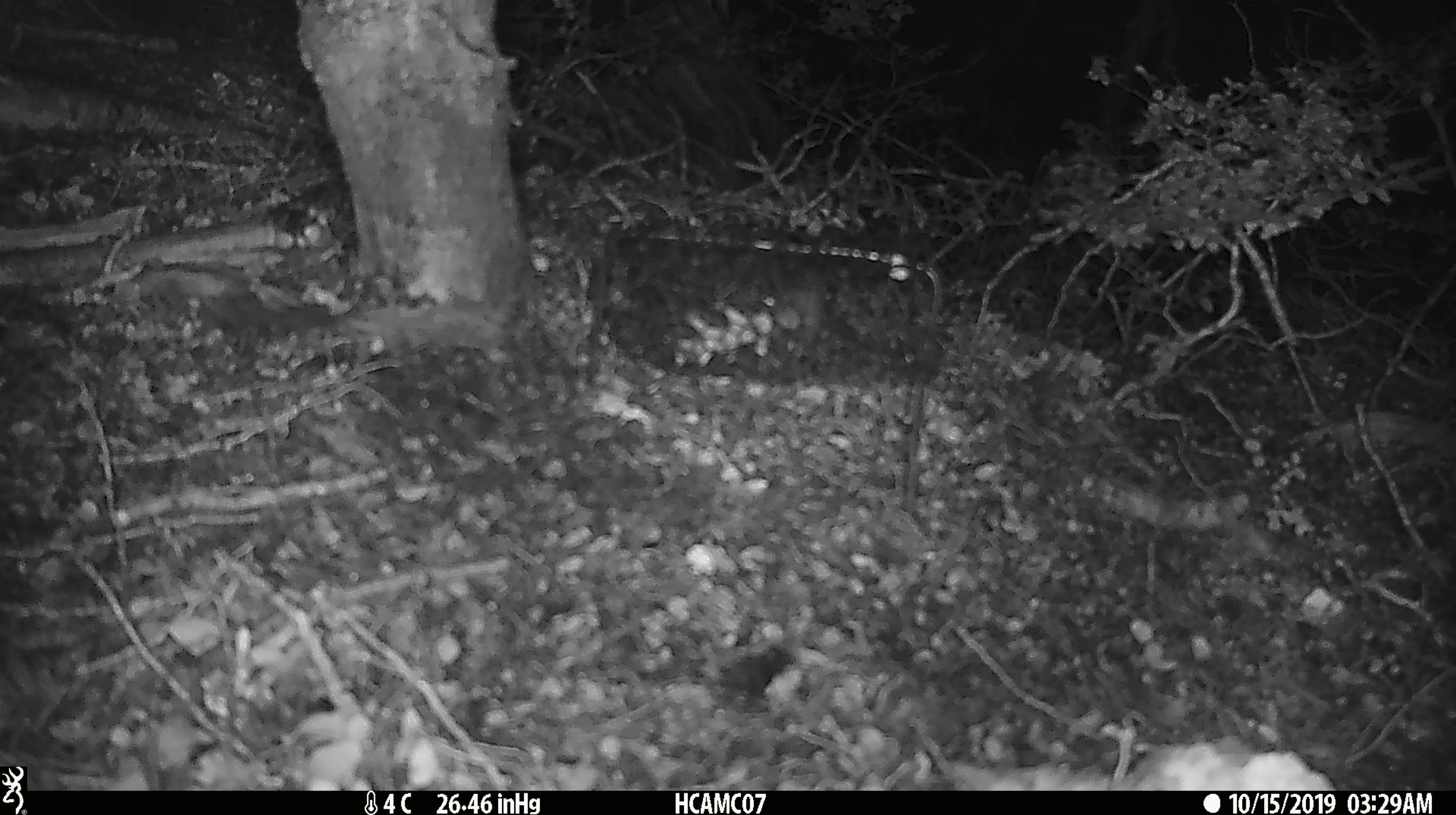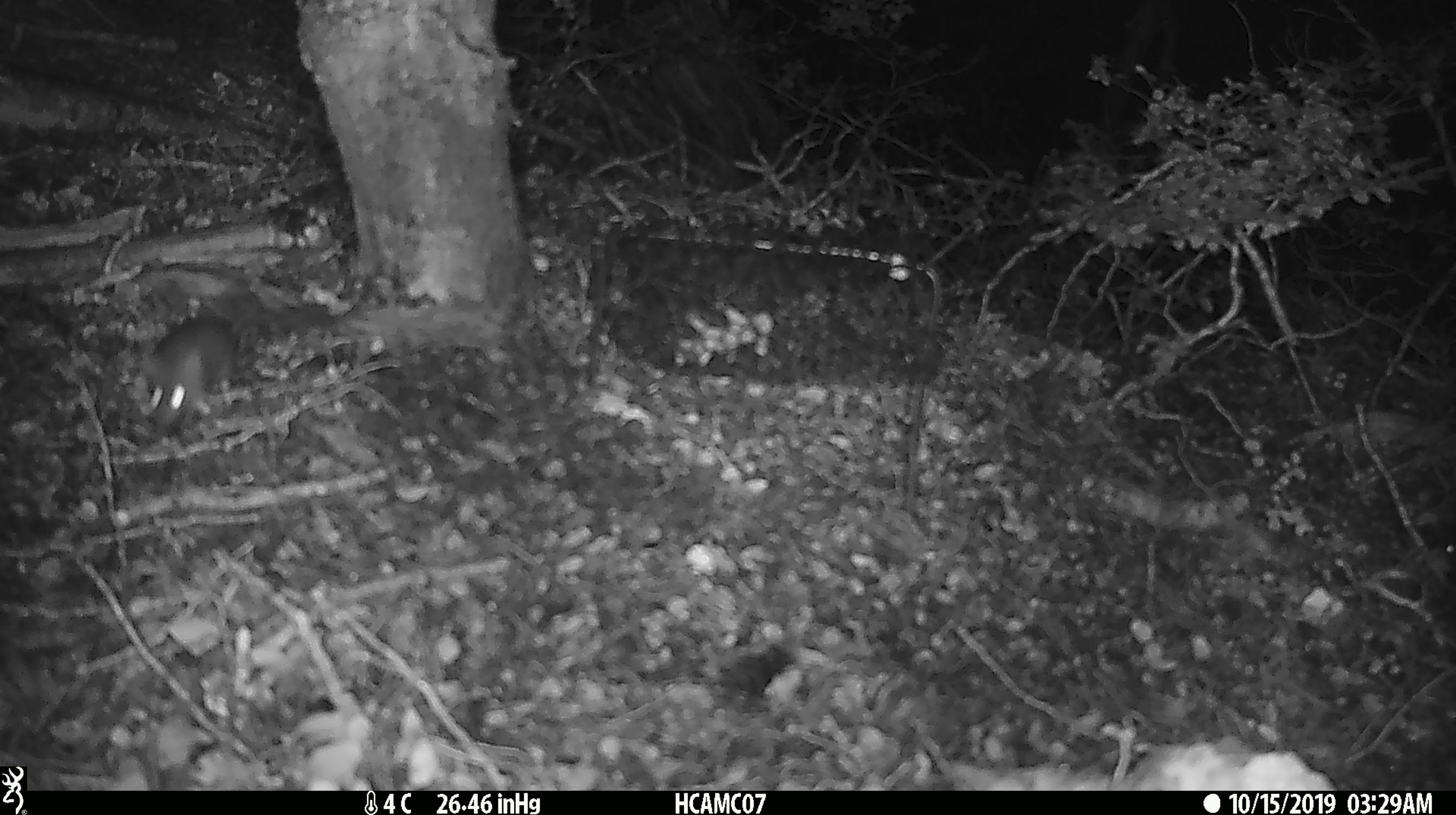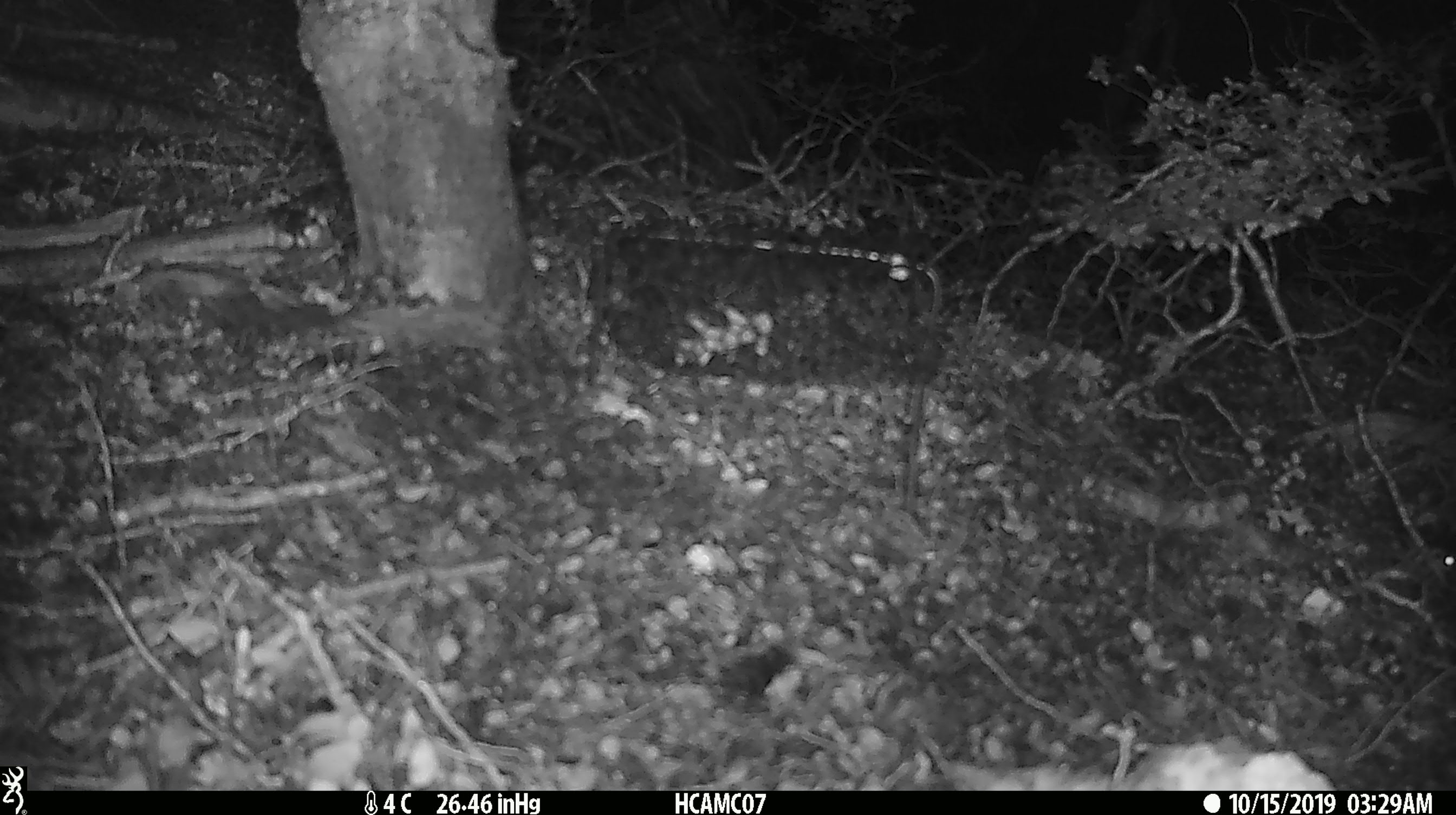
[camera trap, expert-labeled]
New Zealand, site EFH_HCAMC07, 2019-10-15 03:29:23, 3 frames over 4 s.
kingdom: Animalia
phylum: Chordata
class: Mammalia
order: Rodentia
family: Muridae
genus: Mus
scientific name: Mus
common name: mouse